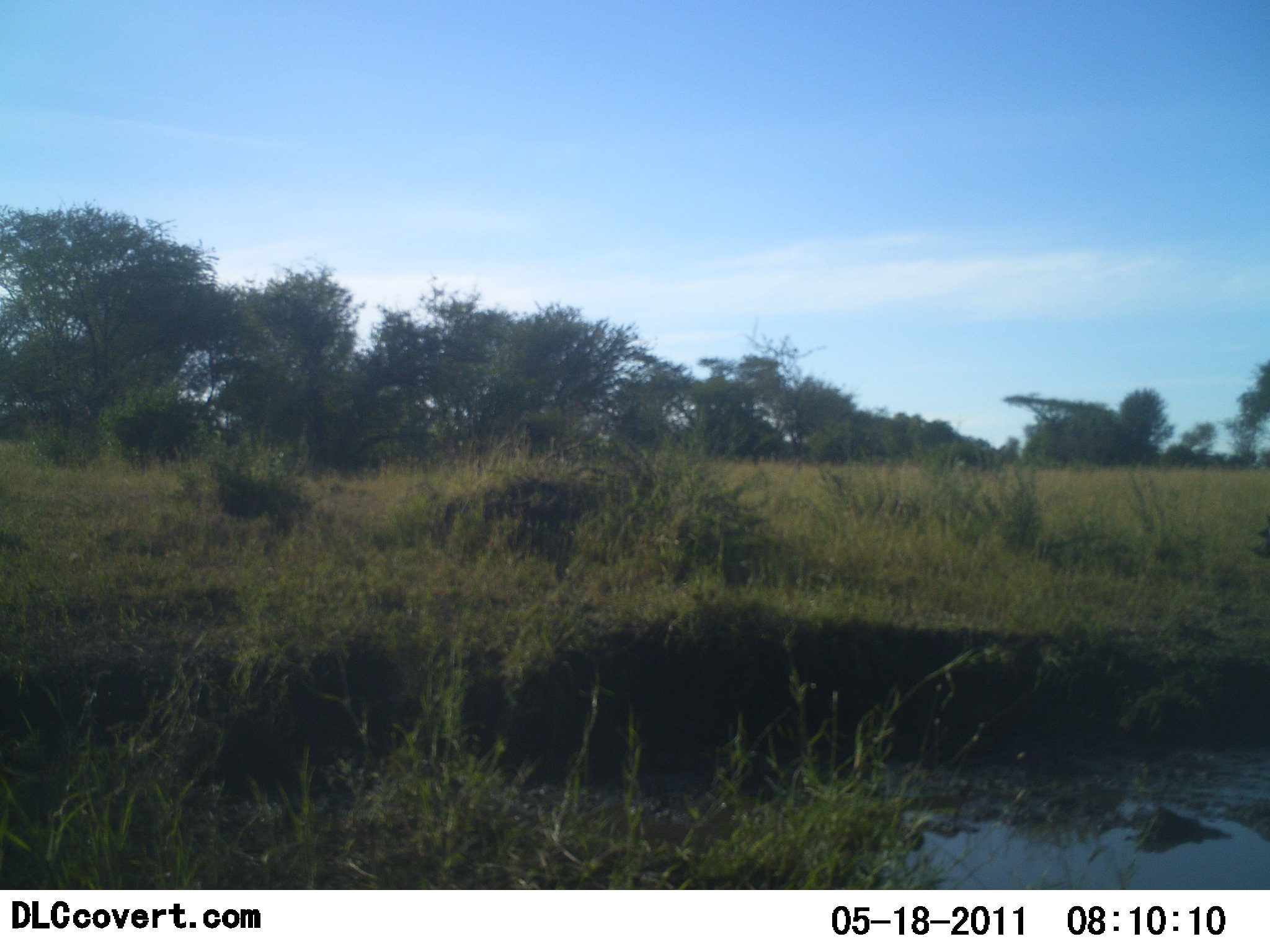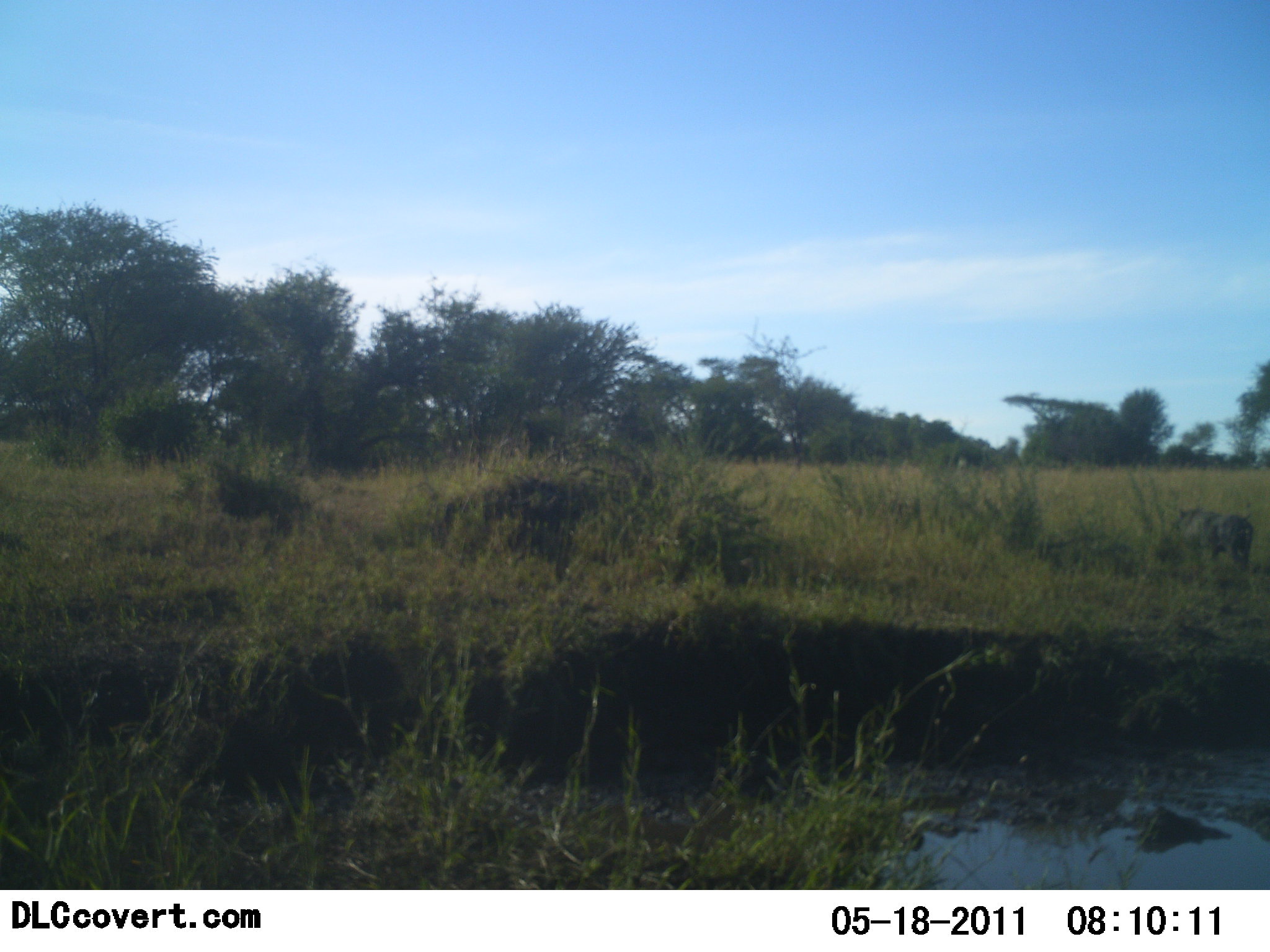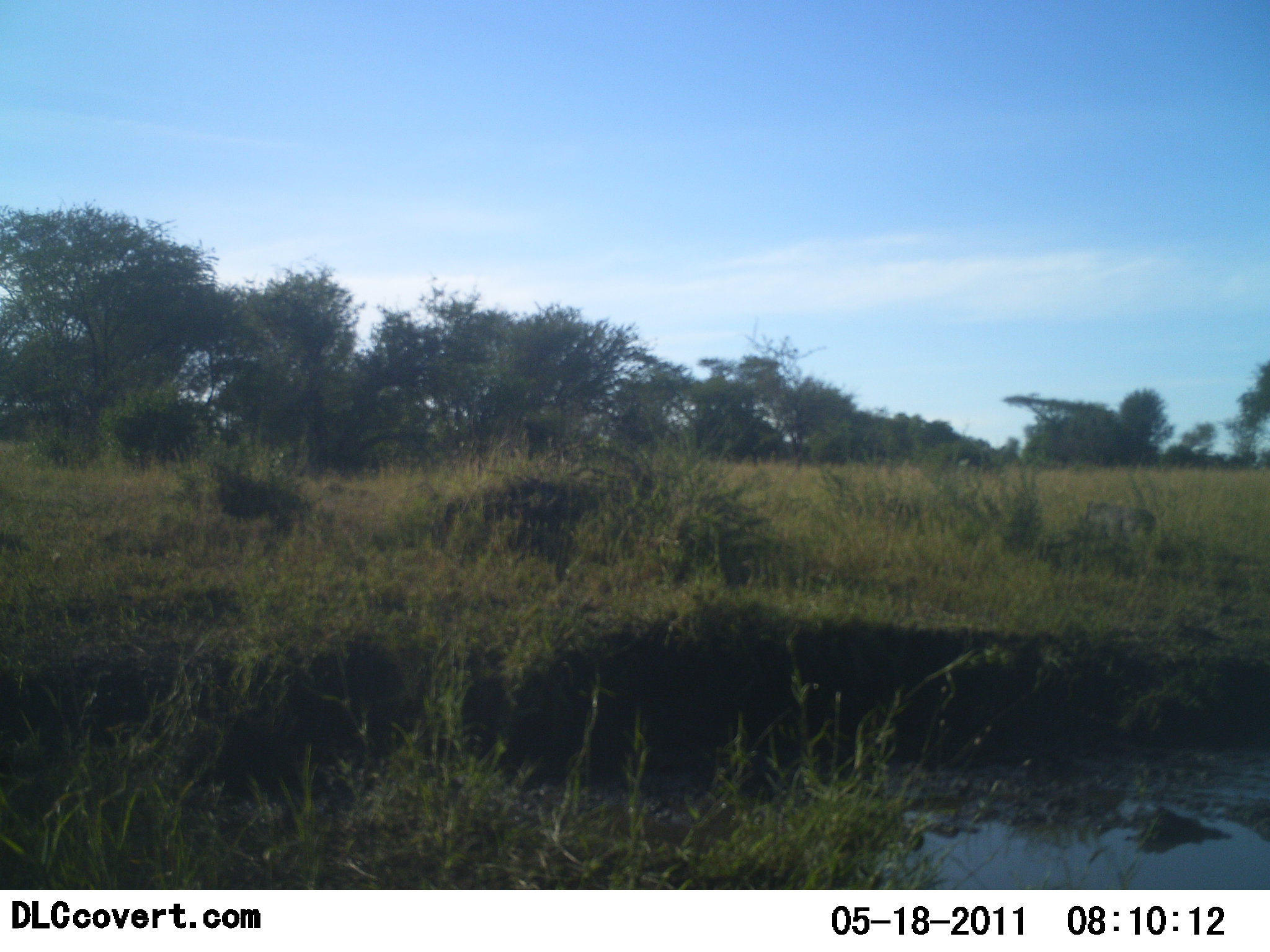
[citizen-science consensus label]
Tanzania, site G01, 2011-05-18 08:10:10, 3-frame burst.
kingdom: Animalia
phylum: Chordata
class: Mammalia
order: Artiodactyla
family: Suidae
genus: Phacochoerus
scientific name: Phacochoerus africanus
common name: warthog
Warthog (Phacochoerus africanus), count 1. Behavior (volunteer vote fractions): standing 0%, resting 0%, moving 90%, interacting 0%. Young present (vote fraction): 0%. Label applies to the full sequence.